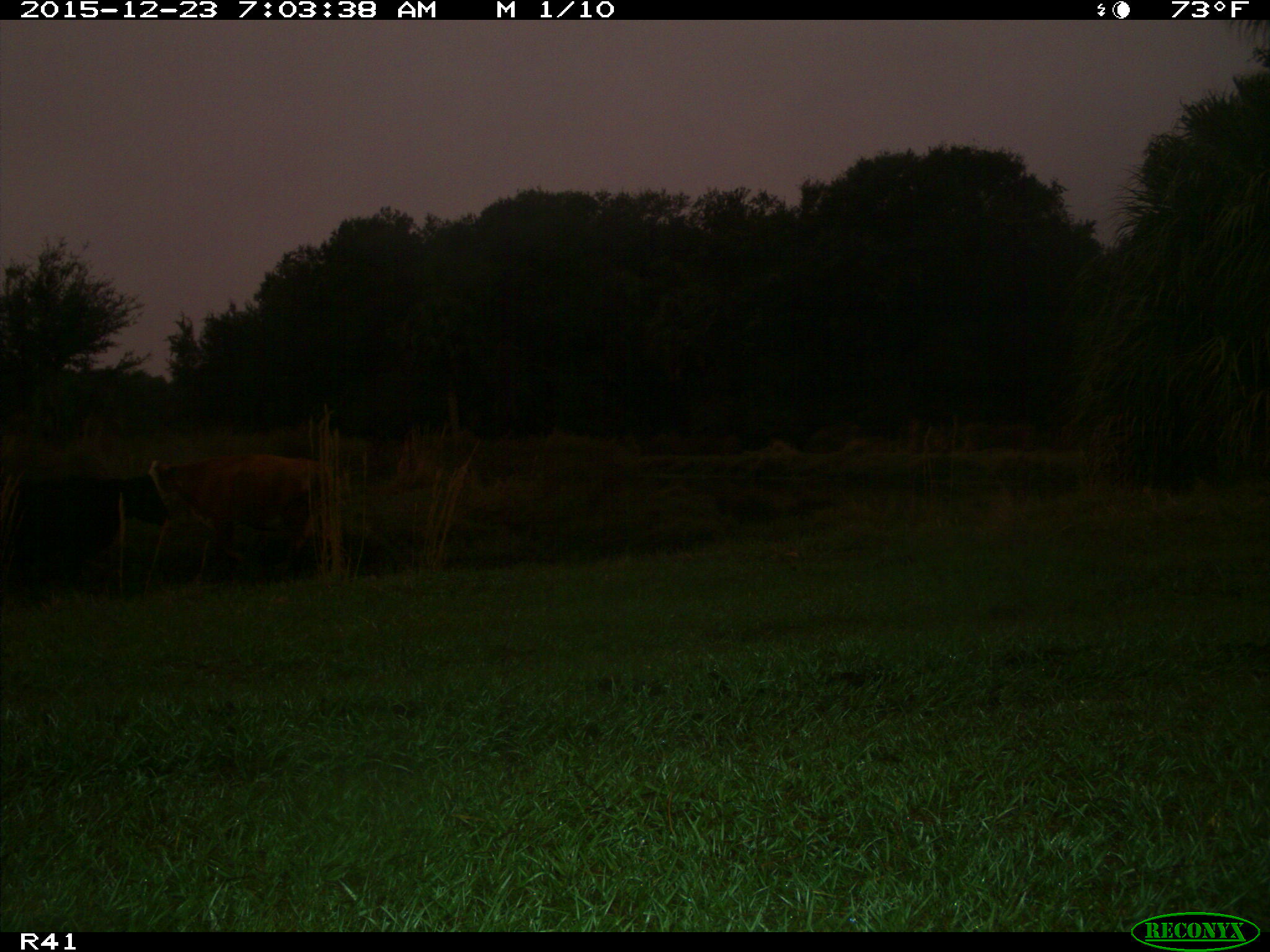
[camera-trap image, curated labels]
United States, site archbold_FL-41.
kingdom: Animalia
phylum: Chordata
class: Mammalia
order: Artiodactyla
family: Bovidae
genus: Bos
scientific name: Bos taurus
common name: domestic cow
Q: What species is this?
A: Bos taurus (domestic cow).